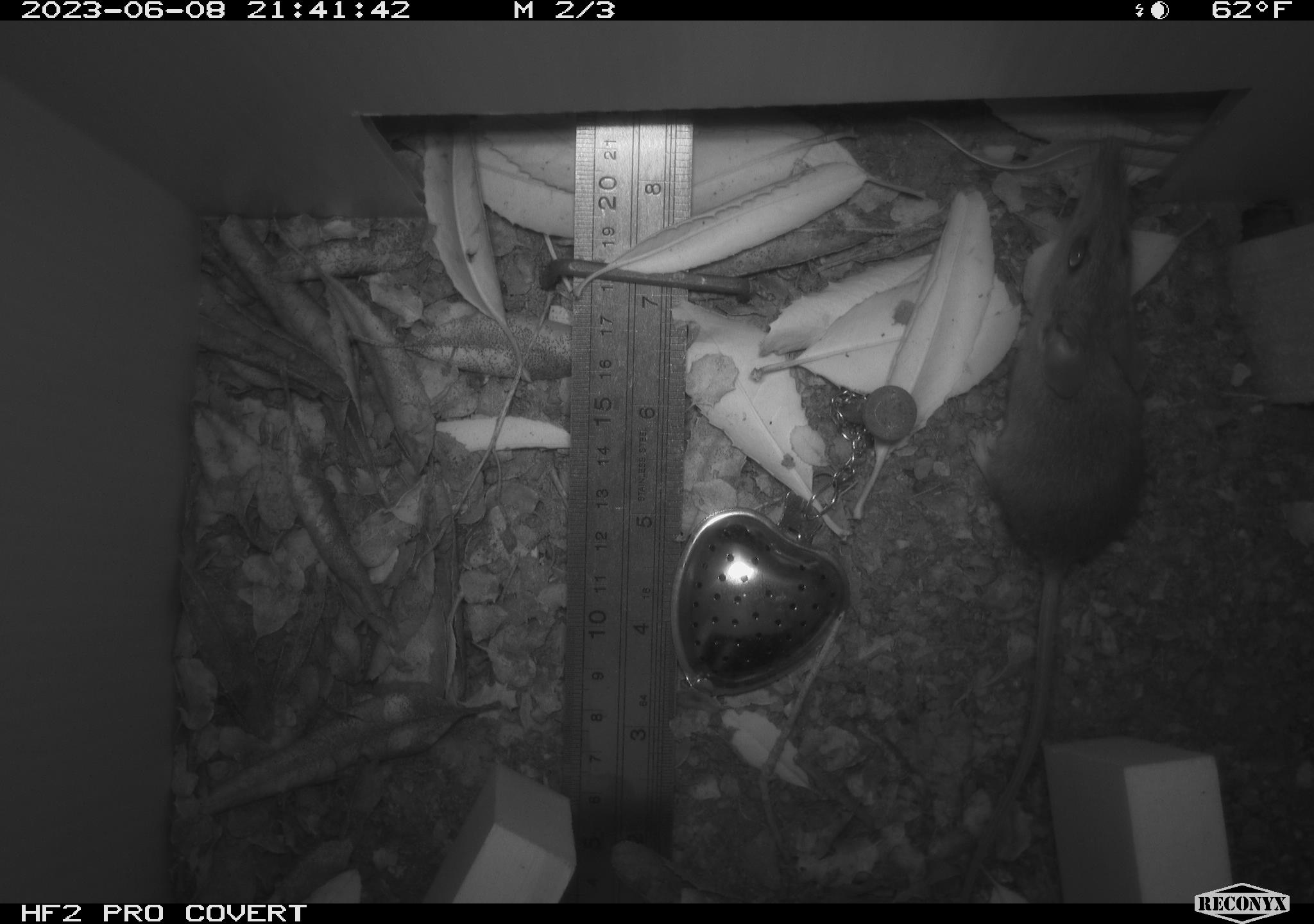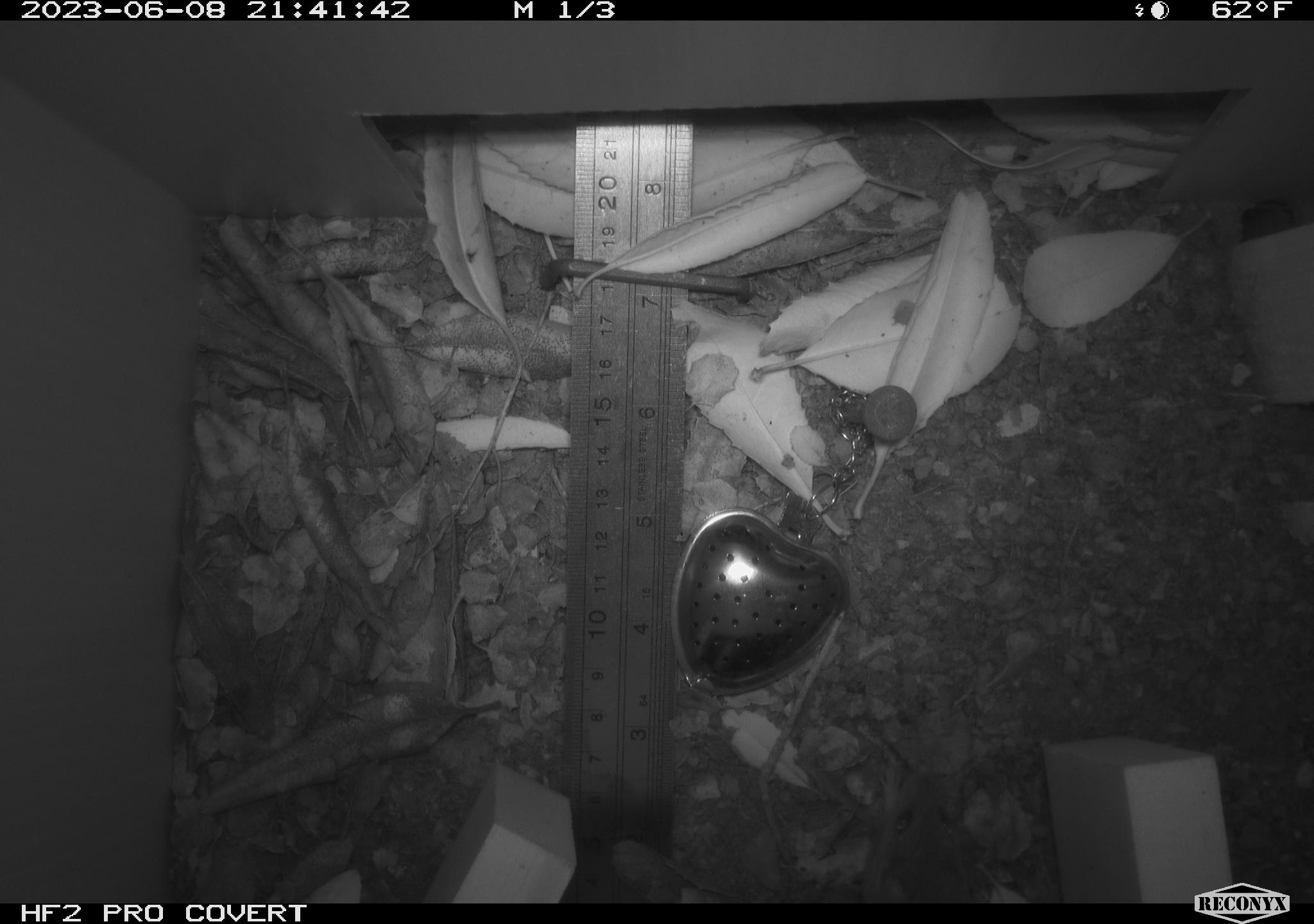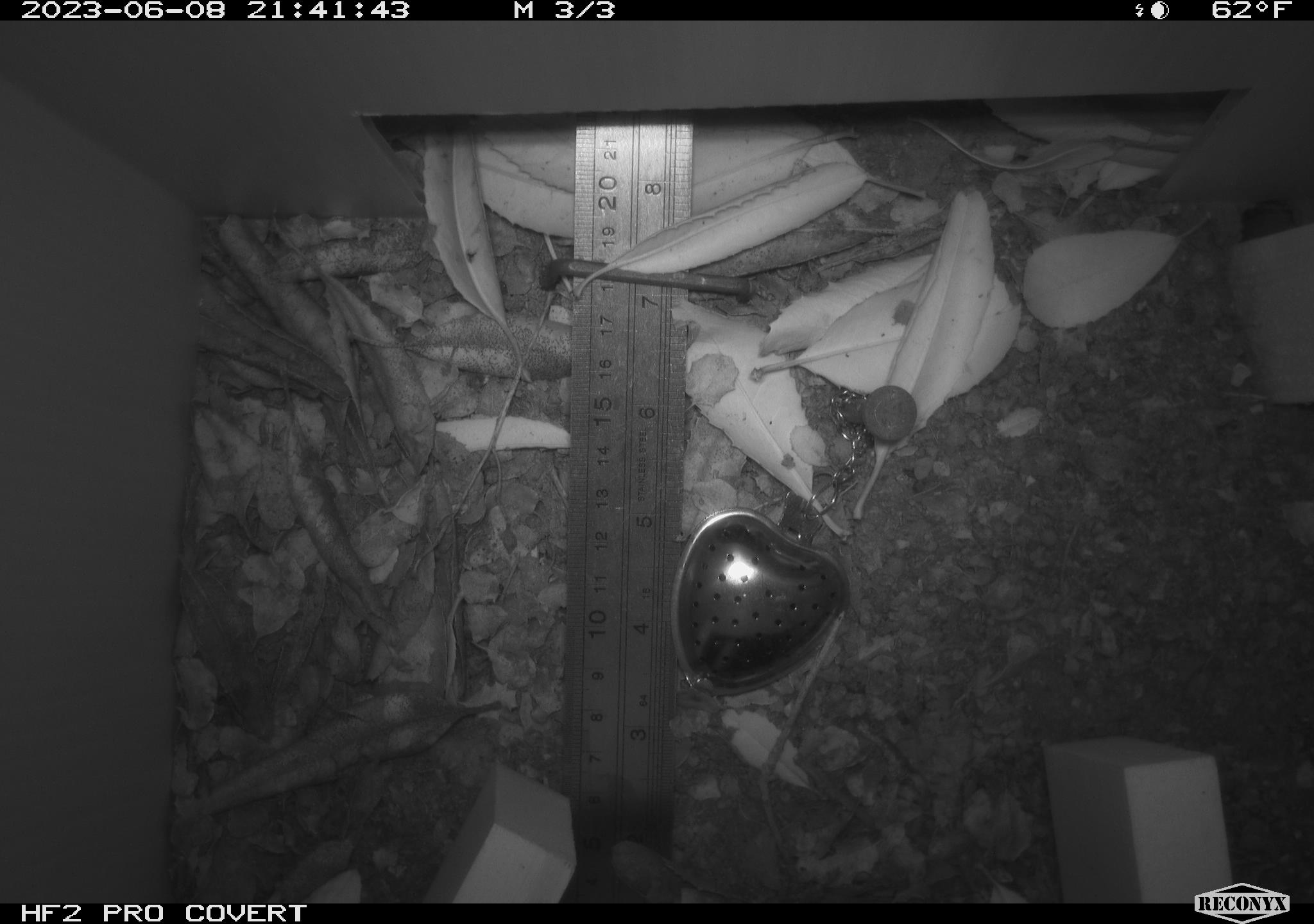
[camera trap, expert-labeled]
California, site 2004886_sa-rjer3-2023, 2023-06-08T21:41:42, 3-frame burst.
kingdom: Animalia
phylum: Chordata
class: Mammalia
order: Rodentia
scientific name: Rodentia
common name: mouse species